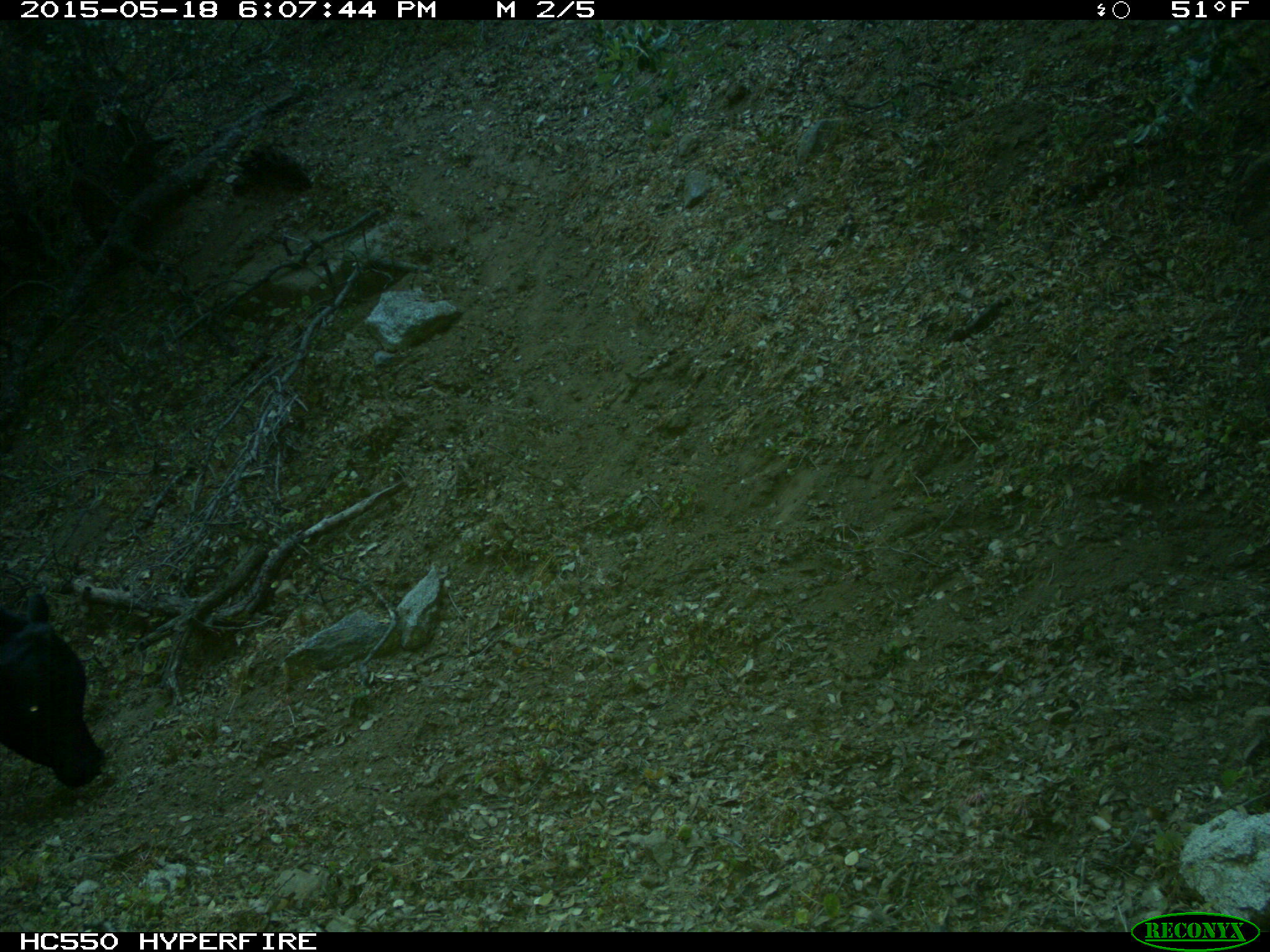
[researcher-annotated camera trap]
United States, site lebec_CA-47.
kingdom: Animalia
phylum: Chordata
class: Mammalia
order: Artiodactyla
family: Bovidae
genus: Bos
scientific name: Bos taurus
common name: domestic cow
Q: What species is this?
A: Bos taurus (domestic cow).